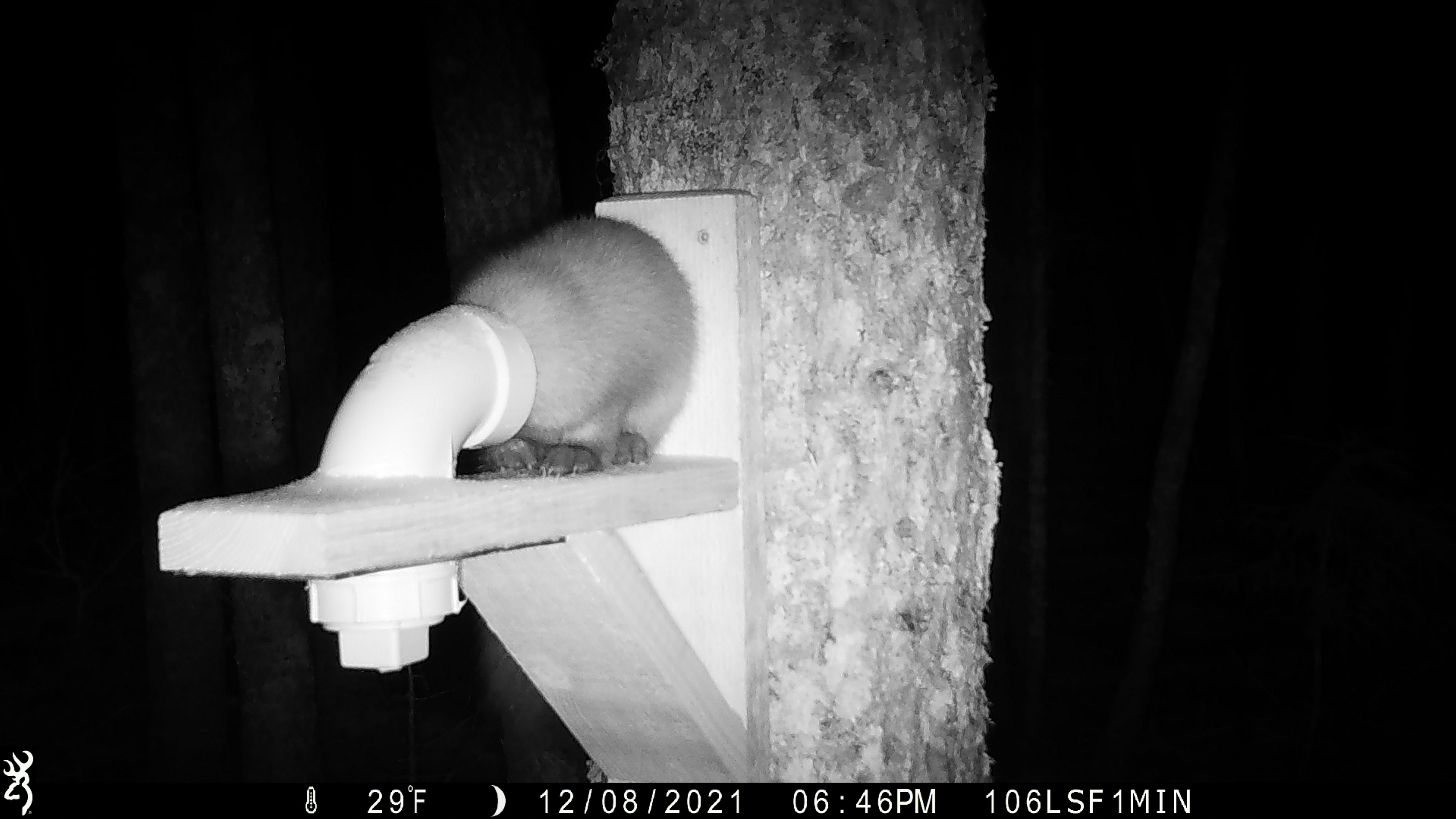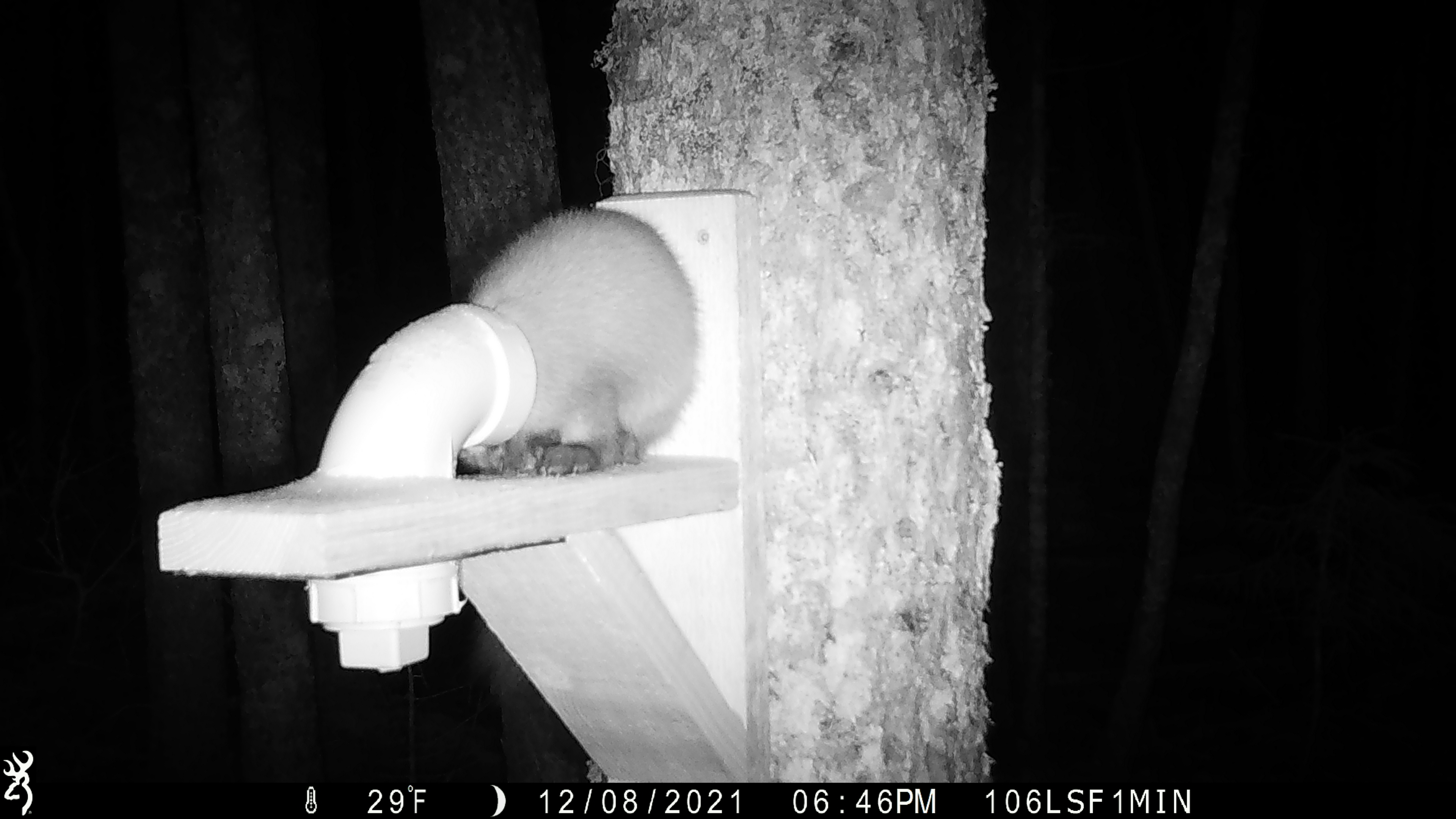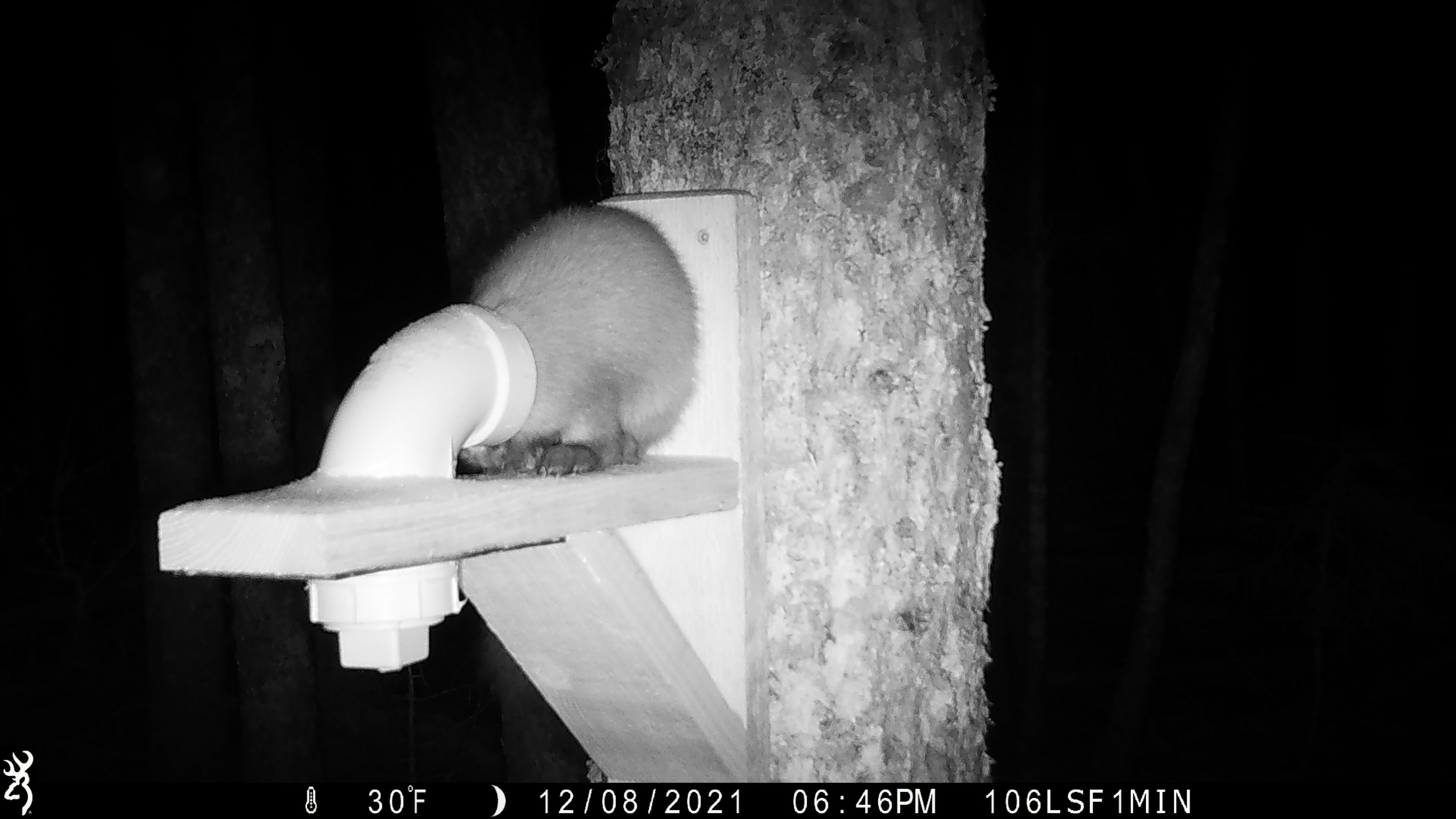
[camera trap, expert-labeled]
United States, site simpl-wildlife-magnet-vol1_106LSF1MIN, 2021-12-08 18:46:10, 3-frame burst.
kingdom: Animalia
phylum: Chordata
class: Mammalia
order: Carnivora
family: Mustelidae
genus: Martes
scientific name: Martes americana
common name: american marten